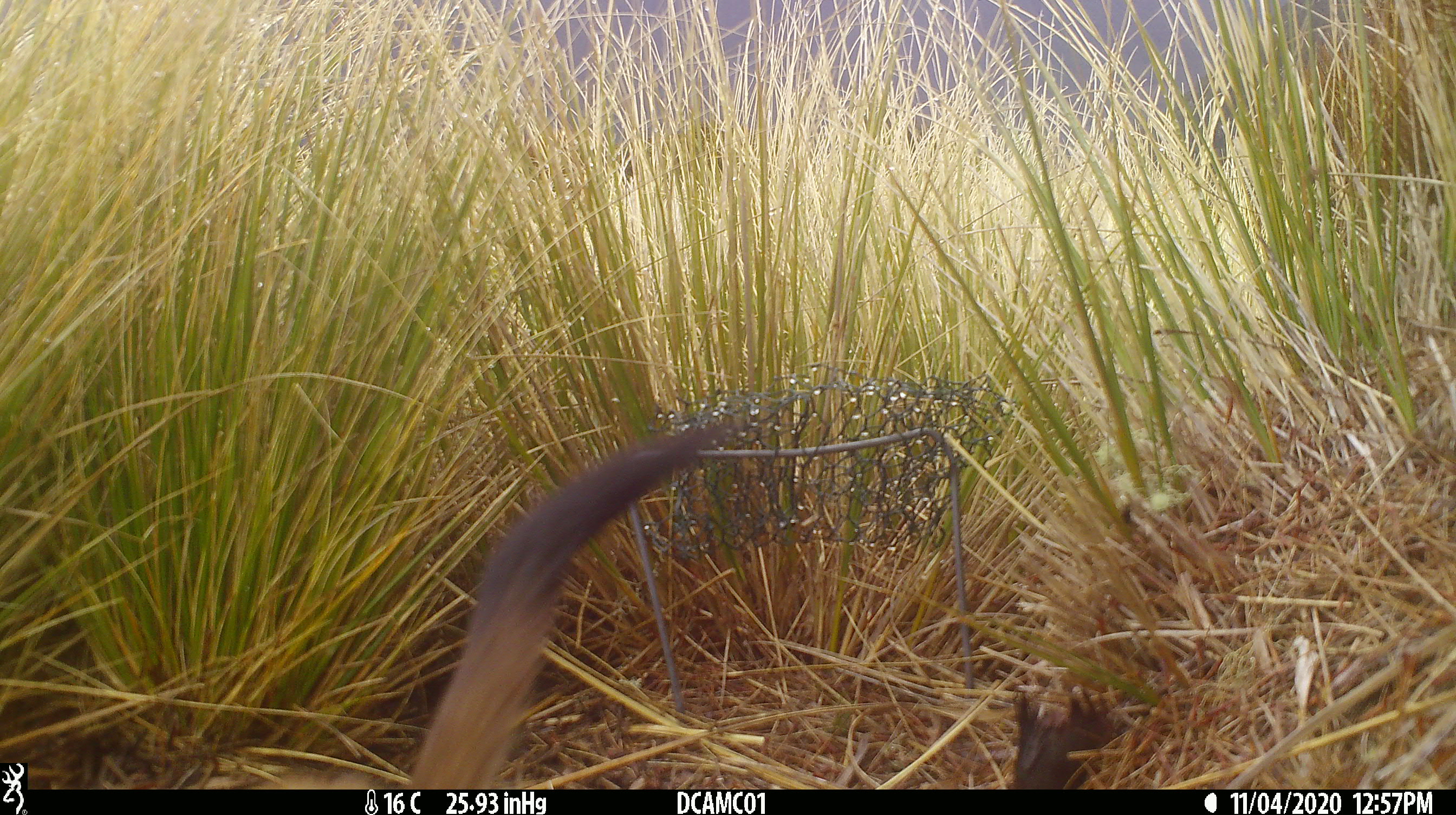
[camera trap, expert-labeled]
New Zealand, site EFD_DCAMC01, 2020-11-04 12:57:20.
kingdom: Animalia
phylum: Chordata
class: Mammalia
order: Carnivora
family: Mustelidae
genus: Mustela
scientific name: Mustela erminea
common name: stoat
Stoat (Mustela erminea).